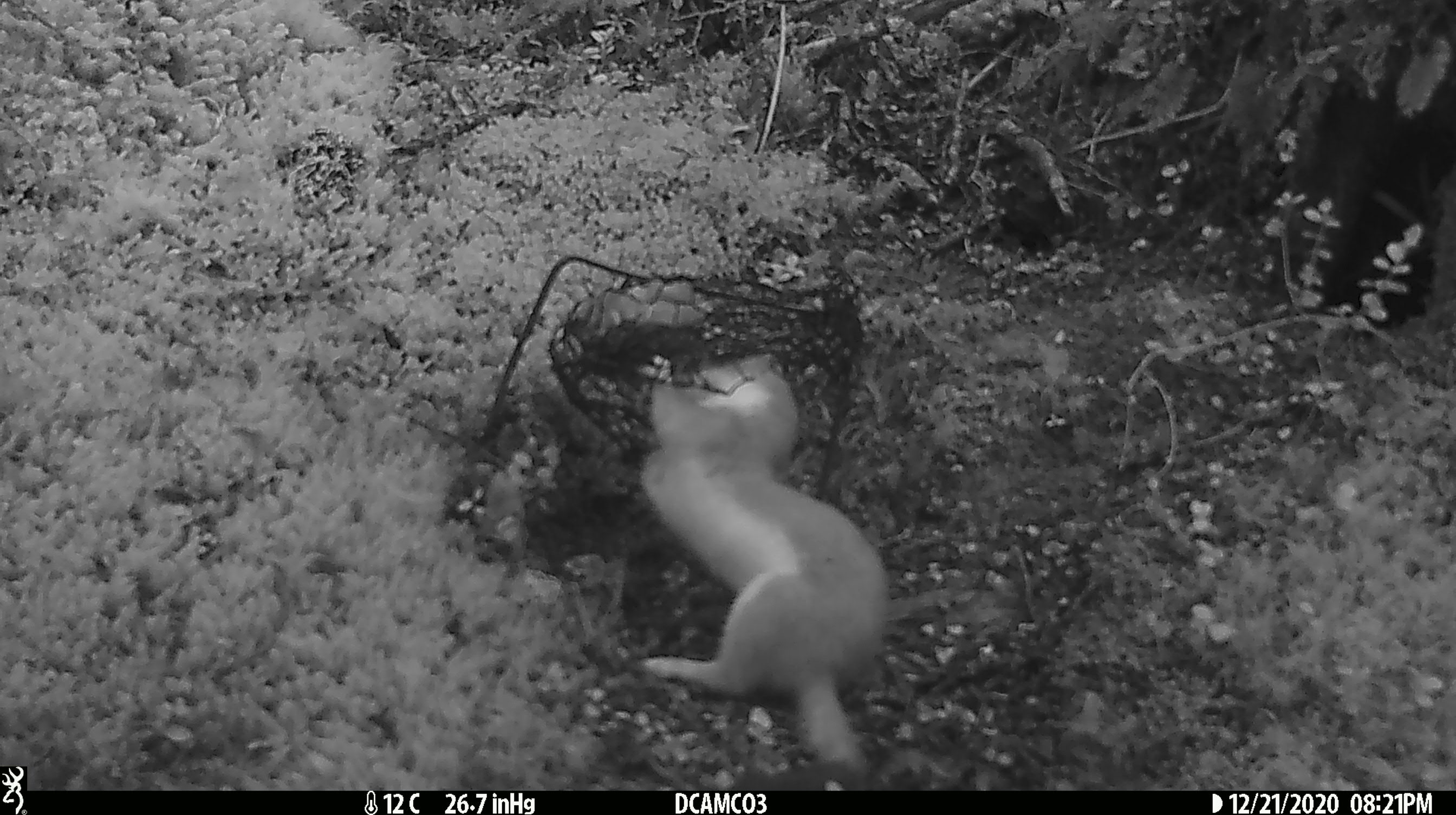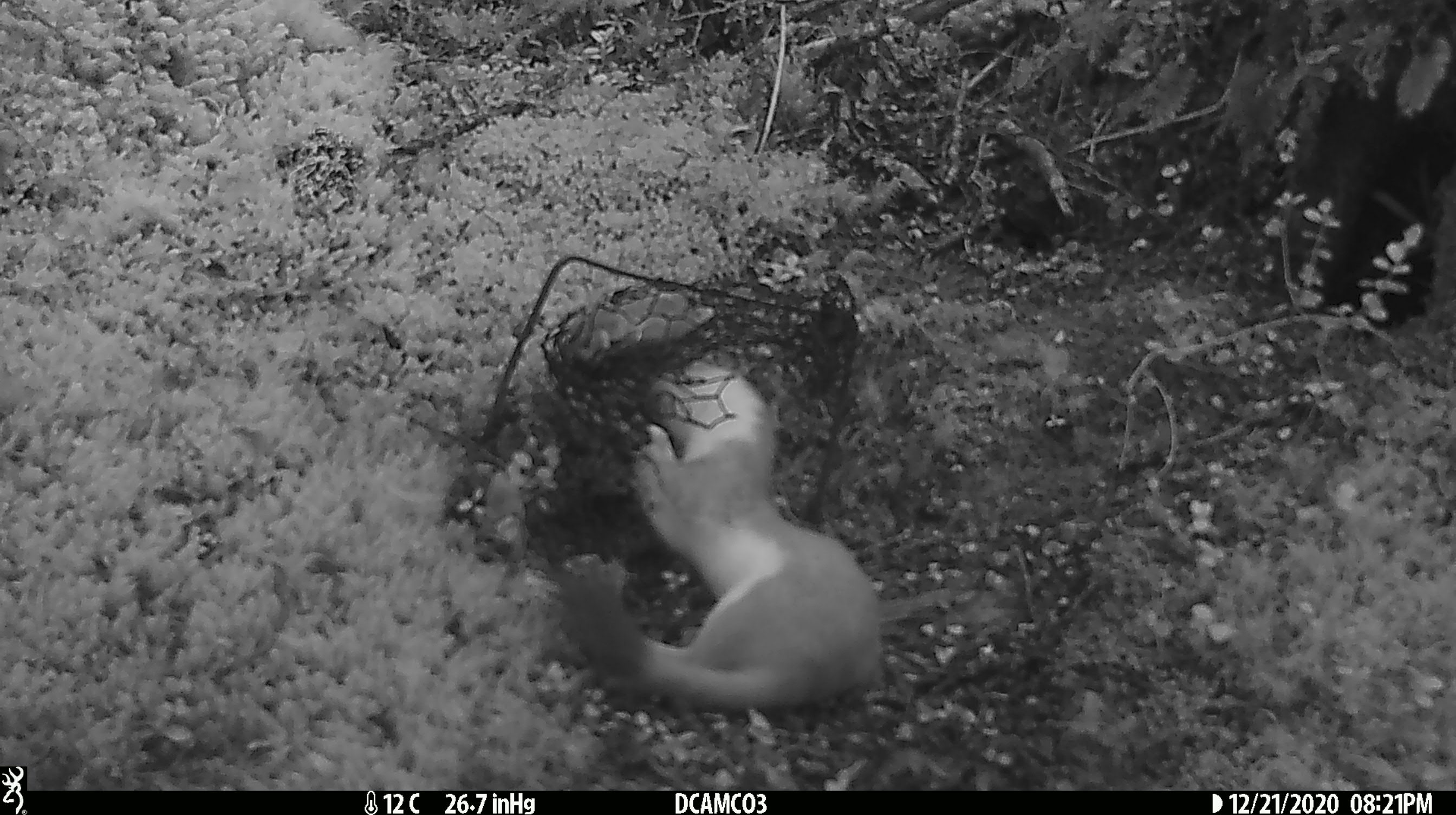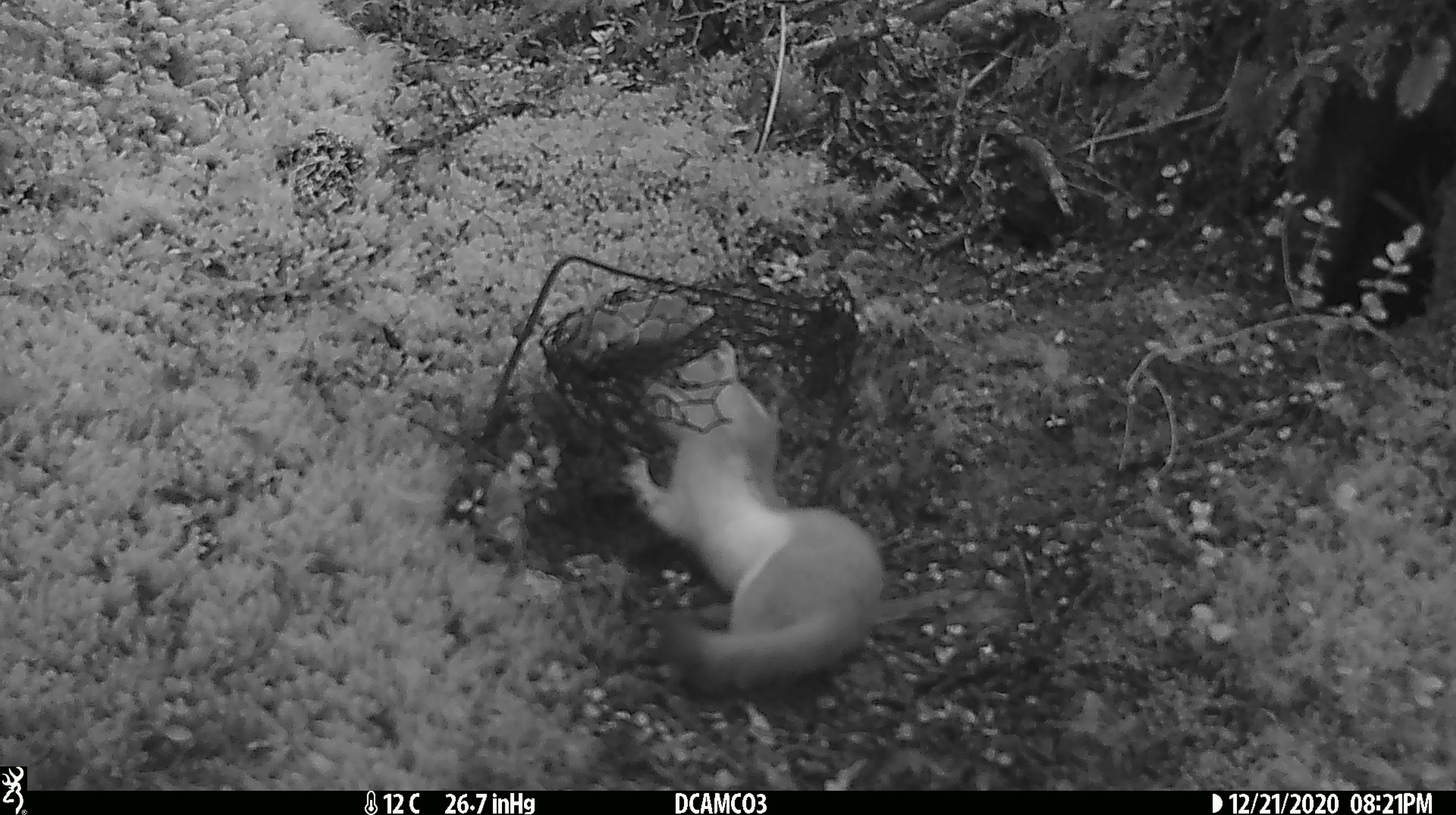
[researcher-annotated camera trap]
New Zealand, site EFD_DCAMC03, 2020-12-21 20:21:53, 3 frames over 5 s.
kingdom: Animalia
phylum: Chordata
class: Mammalia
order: Carnivora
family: Mustelidae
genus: Mustela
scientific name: Mustela erminea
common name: stoat